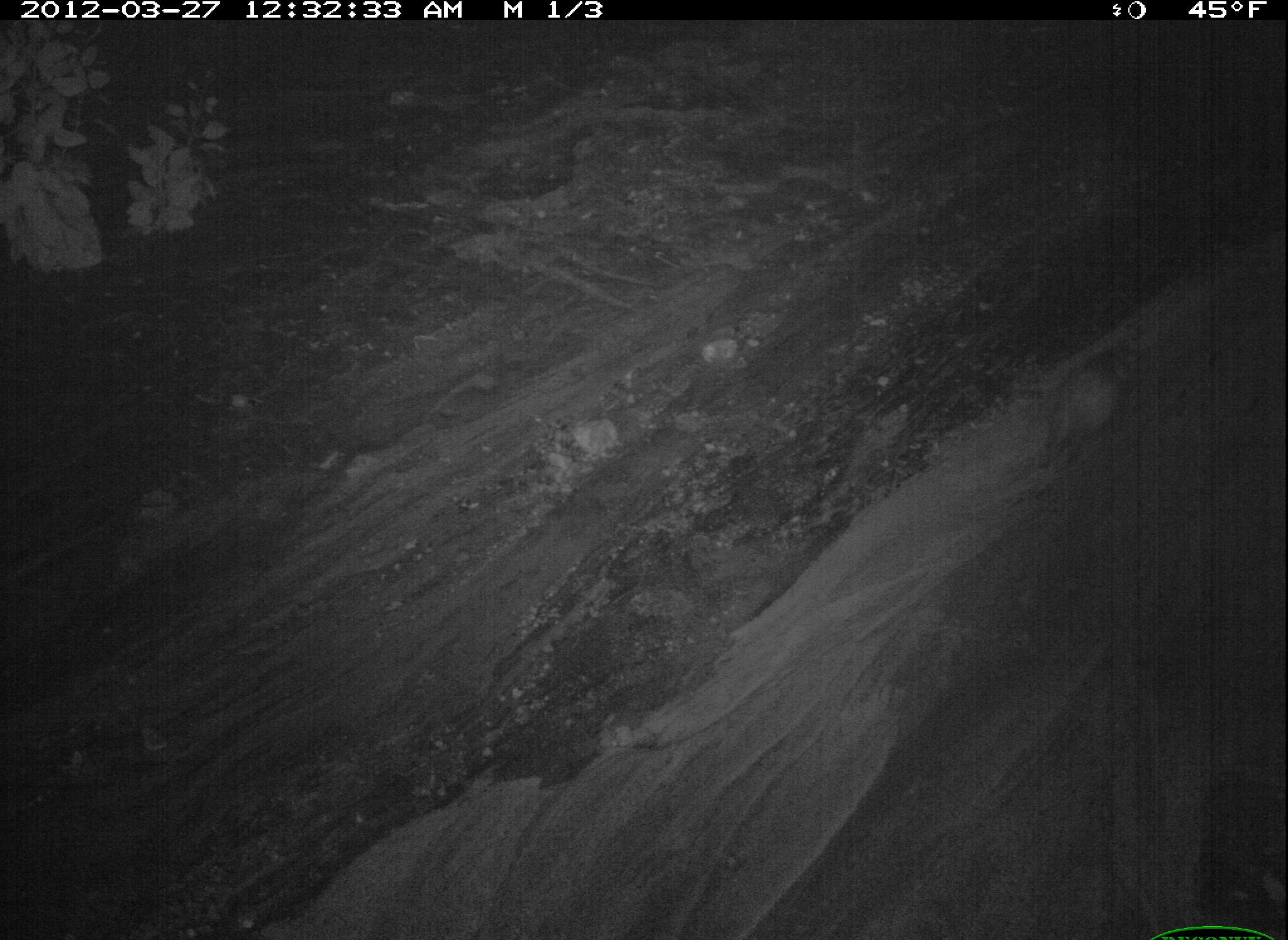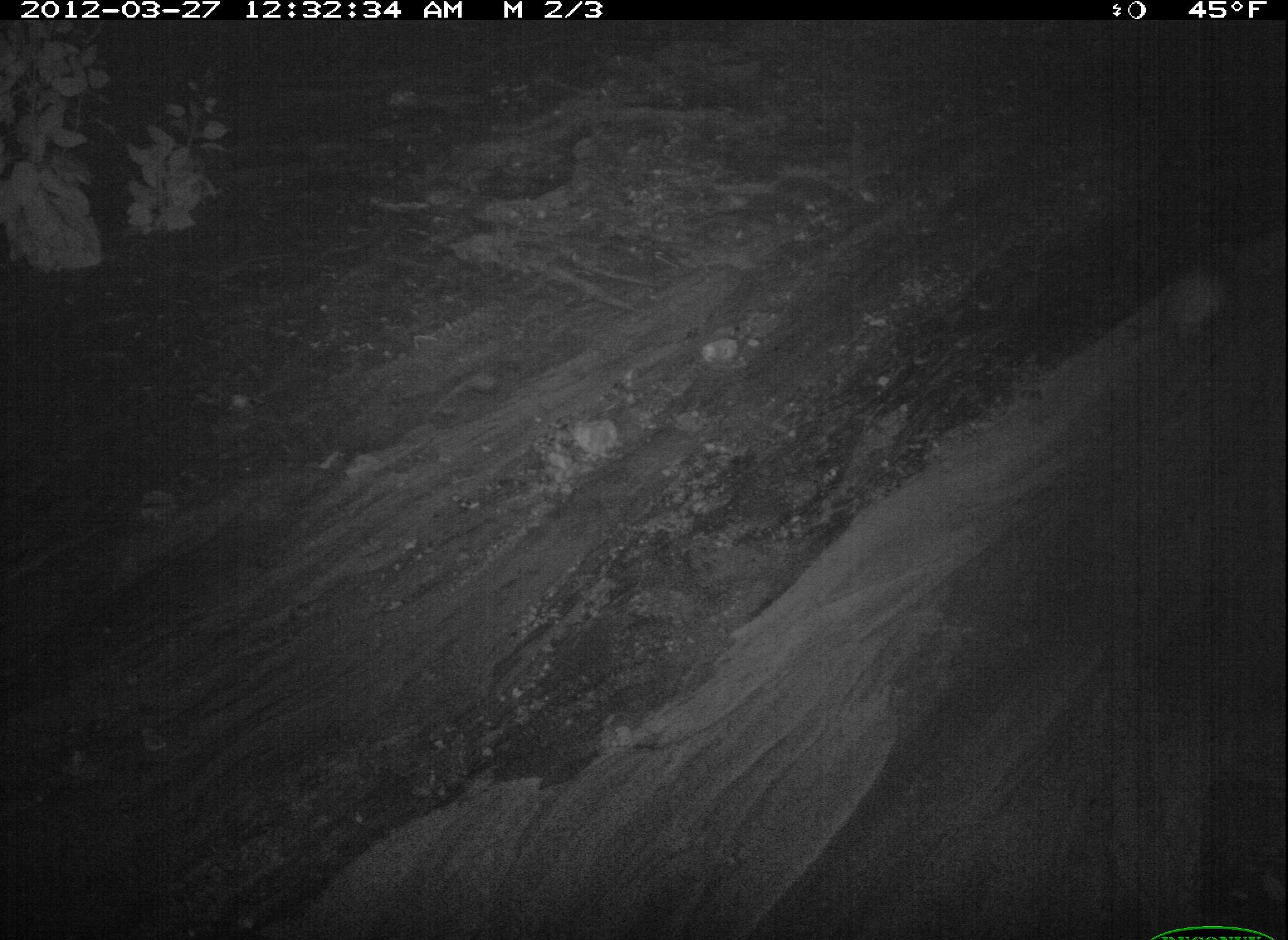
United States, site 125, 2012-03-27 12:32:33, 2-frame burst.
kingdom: Animalia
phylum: Chordata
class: Mammalia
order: Didelphimorphia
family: Didelphidae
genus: Didelphis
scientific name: Didelphis virginiana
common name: virginia opossum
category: opossum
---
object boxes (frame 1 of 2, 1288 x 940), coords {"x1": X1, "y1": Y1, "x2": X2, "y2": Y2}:
opossum: {"x1": 1035, "y1": 340, "x2": 1142, "y2": 471}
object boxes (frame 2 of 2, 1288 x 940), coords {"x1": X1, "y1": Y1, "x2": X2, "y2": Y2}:
opossum: {"x1": 1134, "y1": 241, "x2": 1248, "y2": 365}